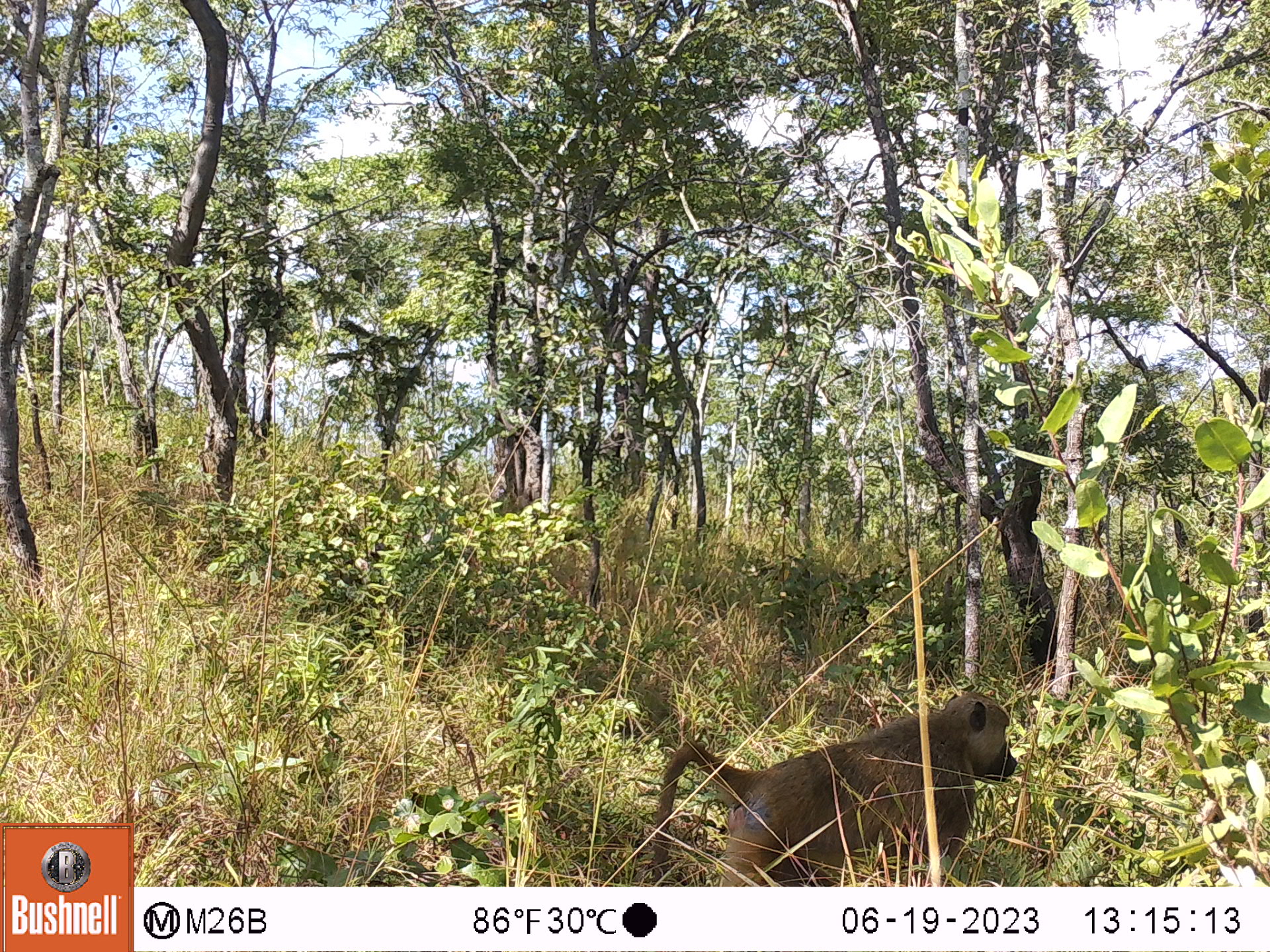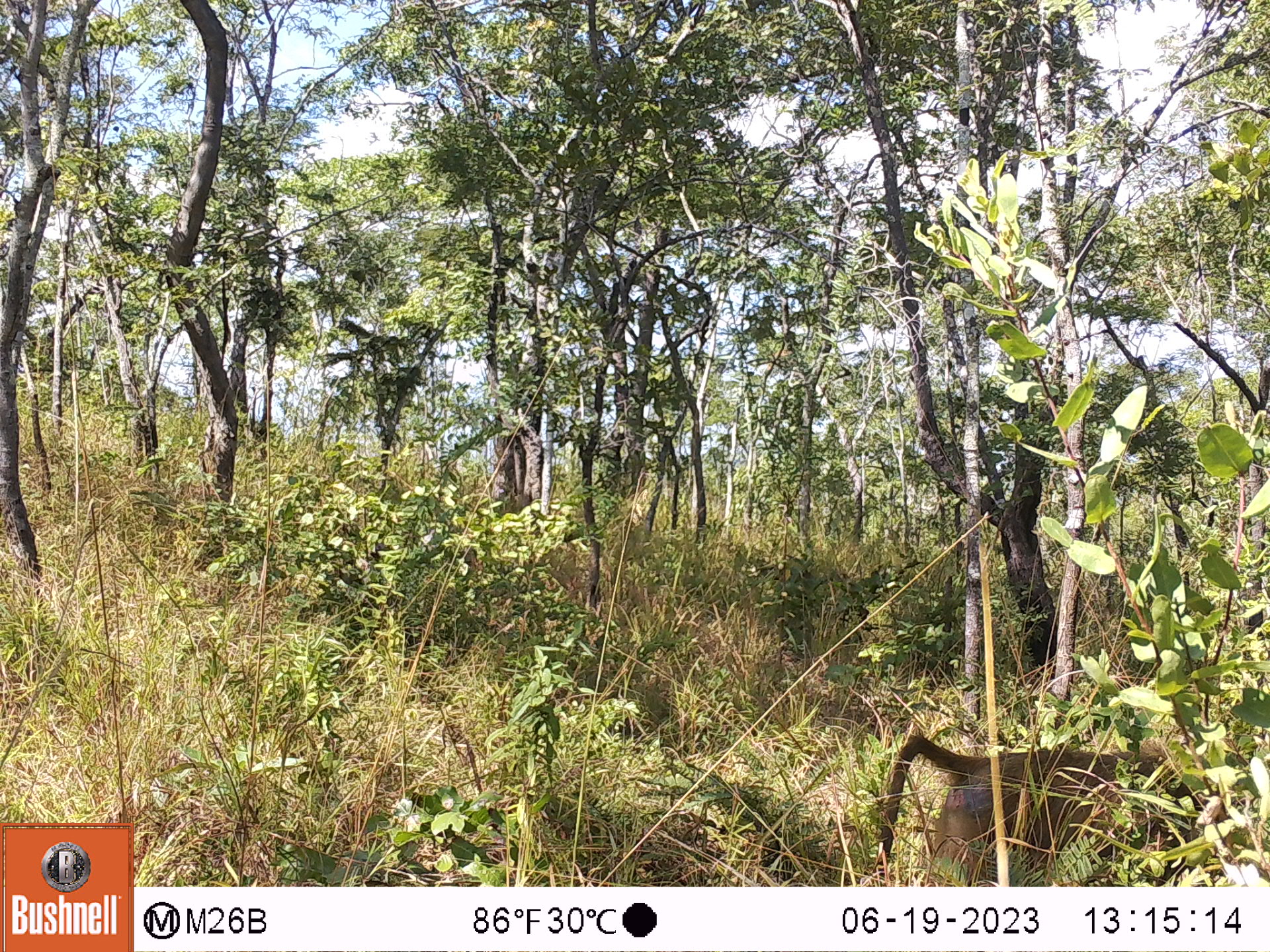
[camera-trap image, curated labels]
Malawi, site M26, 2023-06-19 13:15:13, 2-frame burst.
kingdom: Animalia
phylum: Chordata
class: Mammalia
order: Primates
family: Cercopithecidae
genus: Papio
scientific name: Papio cynocephalus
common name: yellow baboon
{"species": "yellow baboon (Papio cynocephalus)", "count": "1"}